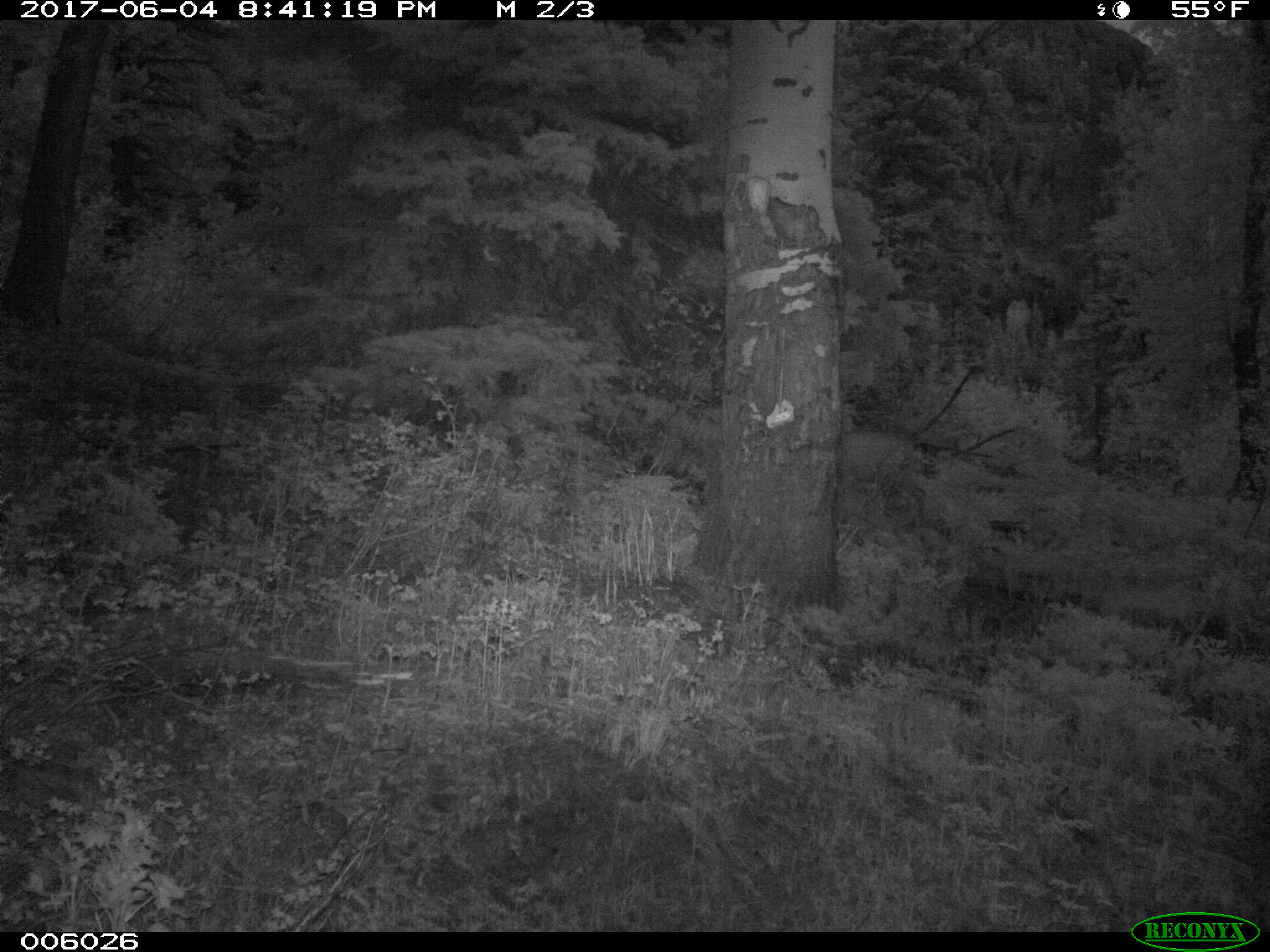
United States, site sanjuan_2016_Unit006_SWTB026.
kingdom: Animalia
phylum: Chordata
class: Mammalia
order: Artiodactyla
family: Cervidae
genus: Odocoileus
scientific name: Odocoileus hemionus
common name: mule deer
Odocoileus hemionus (mule deer).